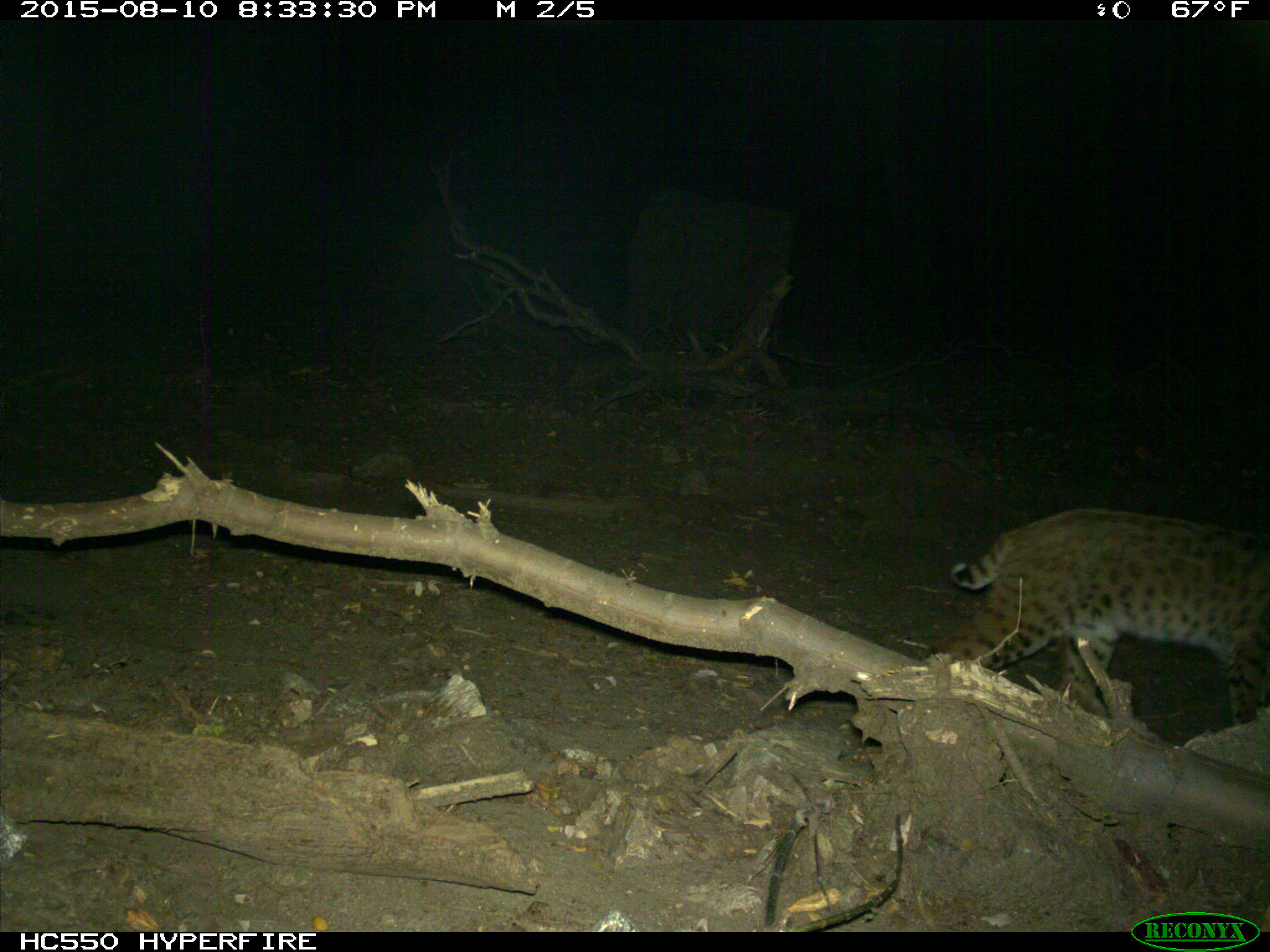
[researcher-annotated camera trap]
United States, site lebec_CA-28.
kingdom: Animalia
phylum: Chordata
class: Mammalia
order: Carnivora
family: Felidae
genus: Lynx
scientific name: Lynx rufus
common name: bobcat